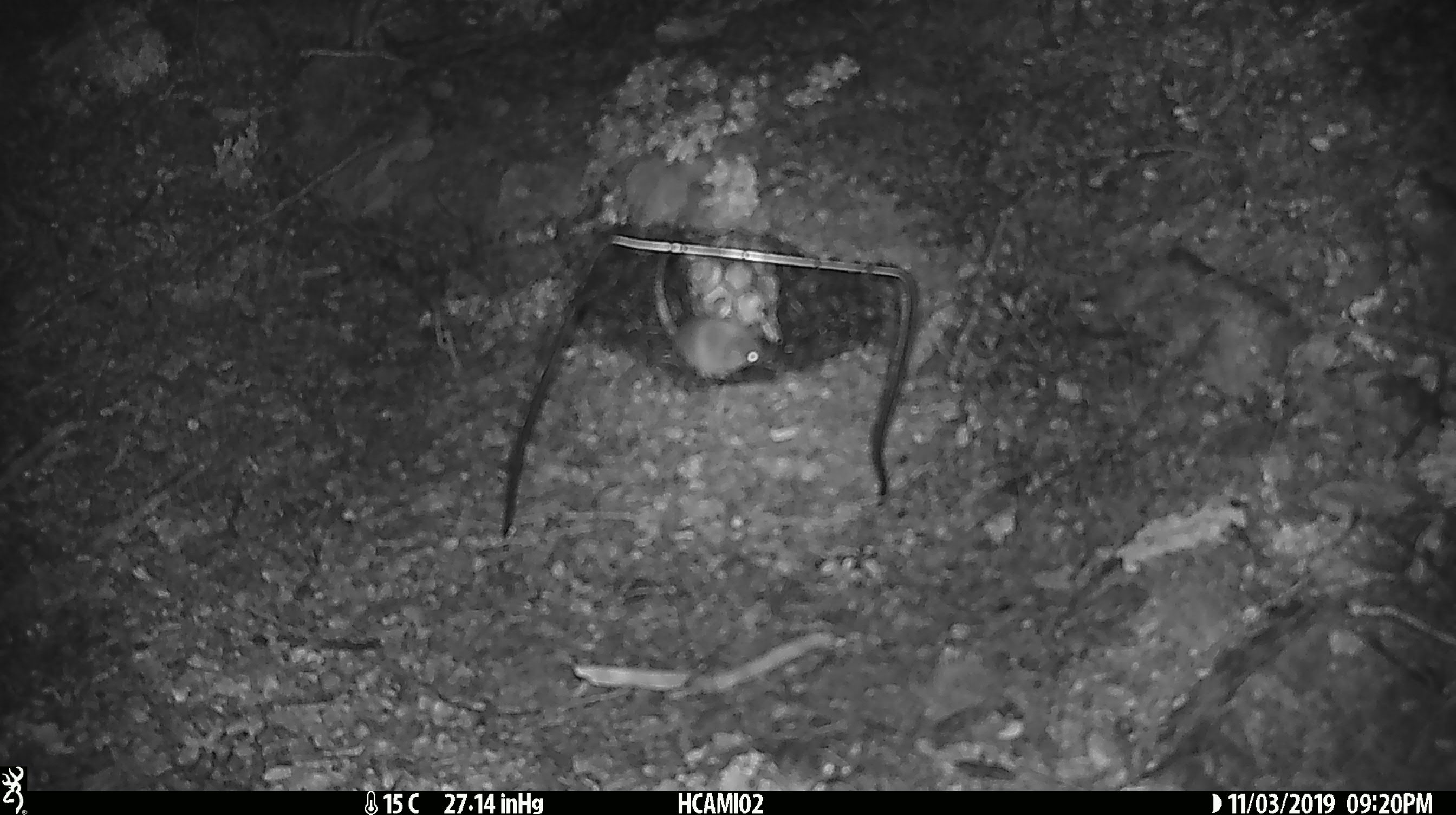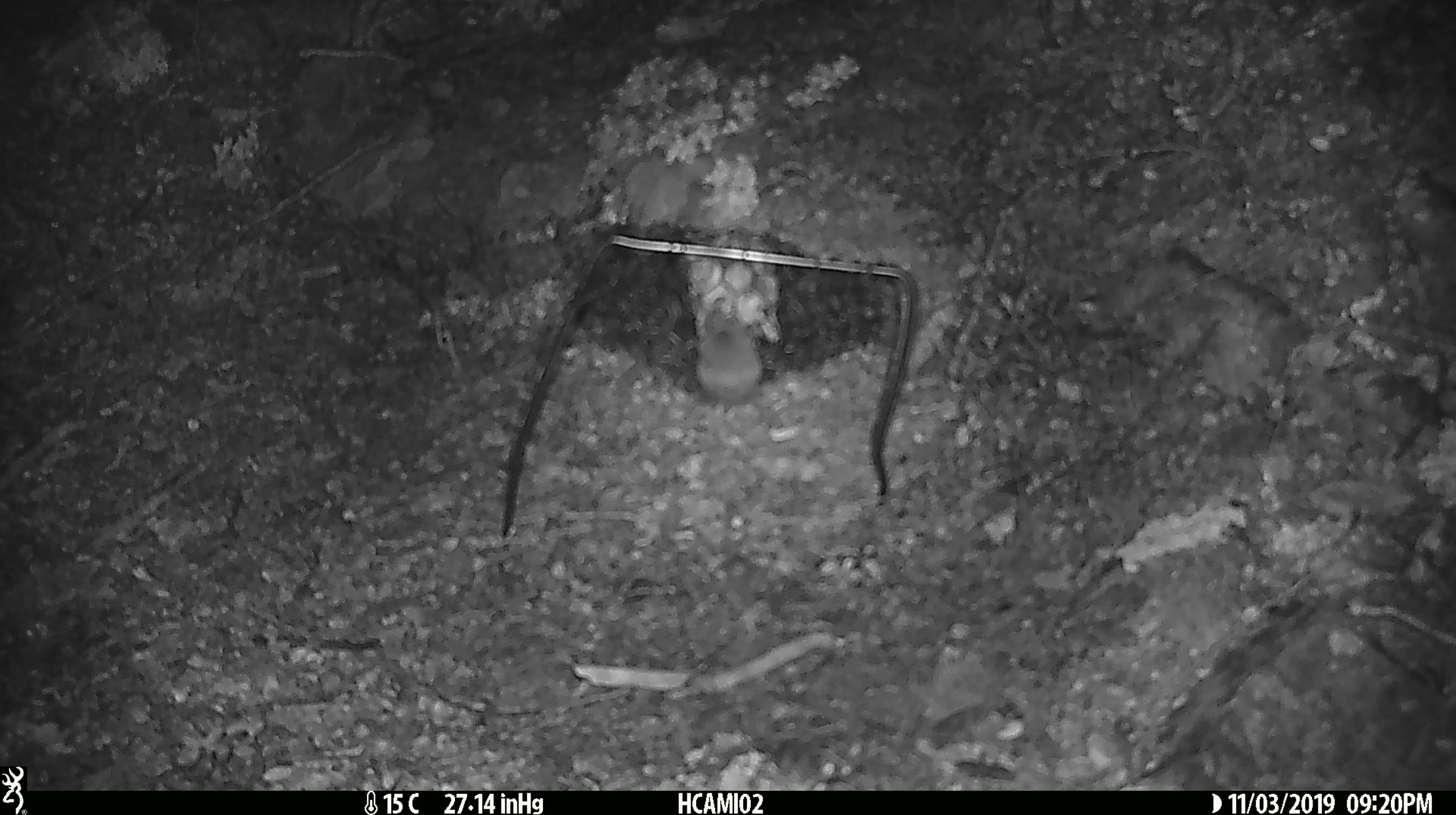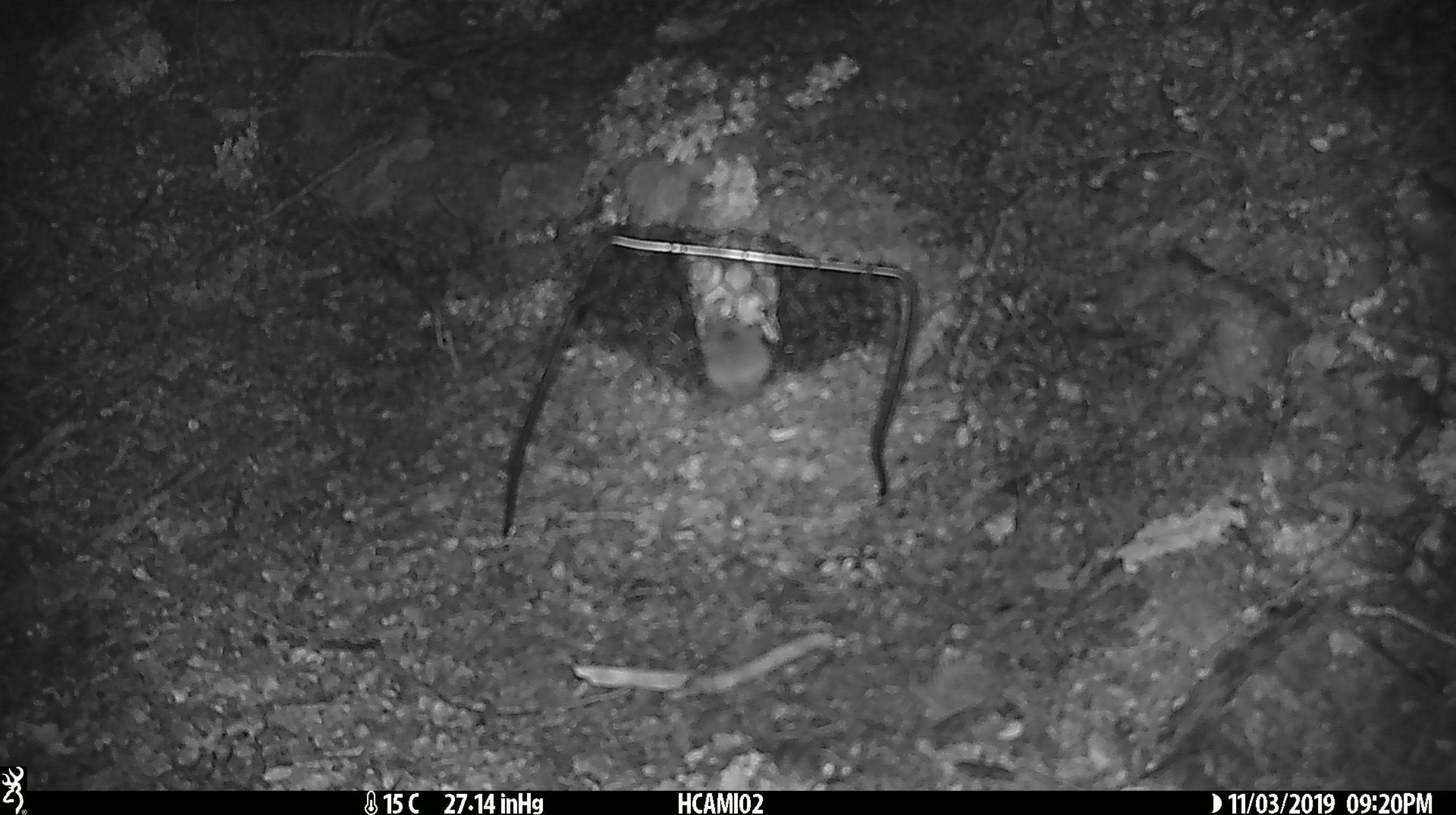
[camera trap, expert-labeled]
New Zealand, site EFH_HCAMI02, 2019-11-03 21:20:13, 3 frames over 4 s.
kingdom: Animalia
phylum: Chordata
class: Mammalia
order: Rodentia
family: Muridae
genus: Mus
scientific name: Mus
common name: mouse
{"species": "mouse (Mus)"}